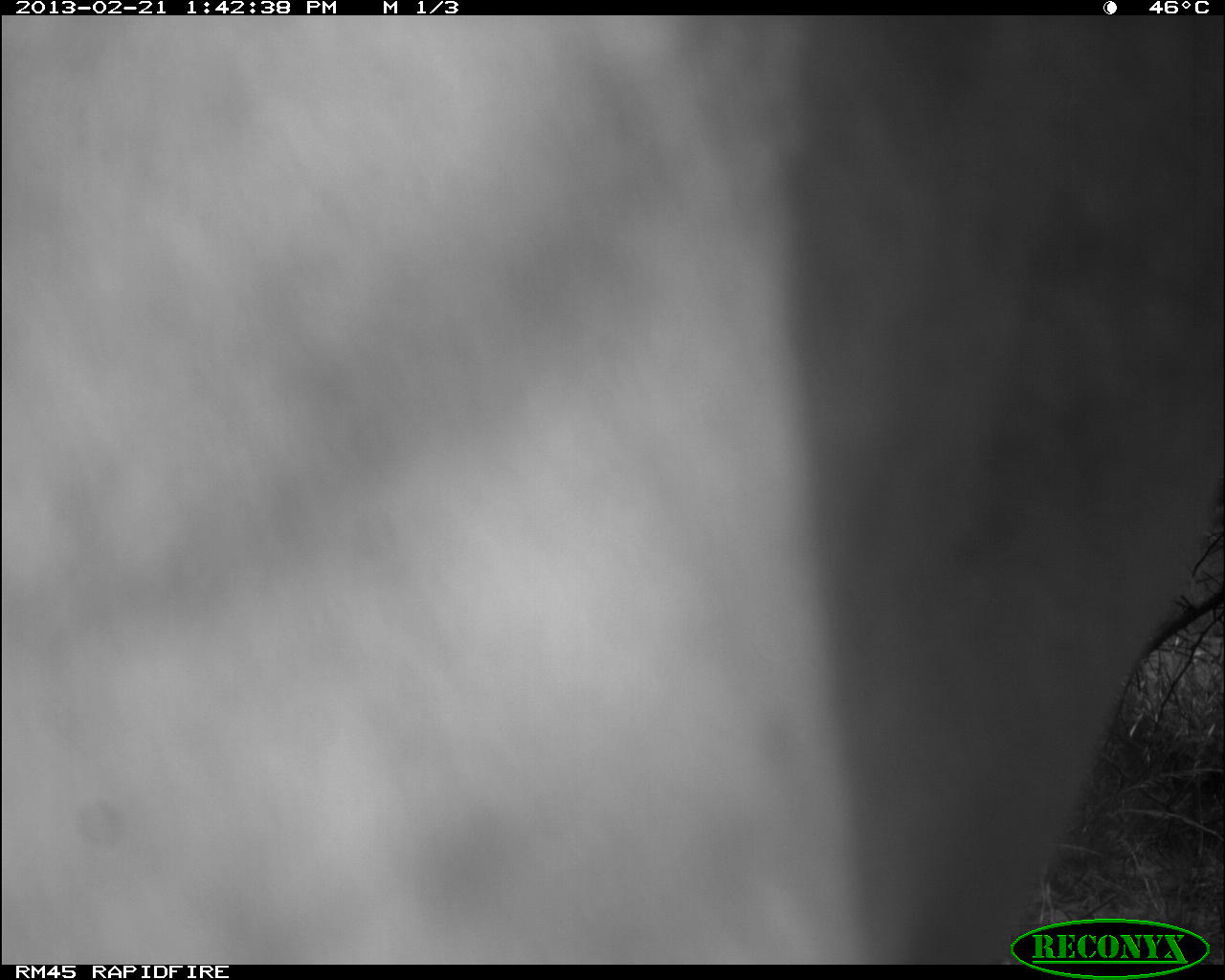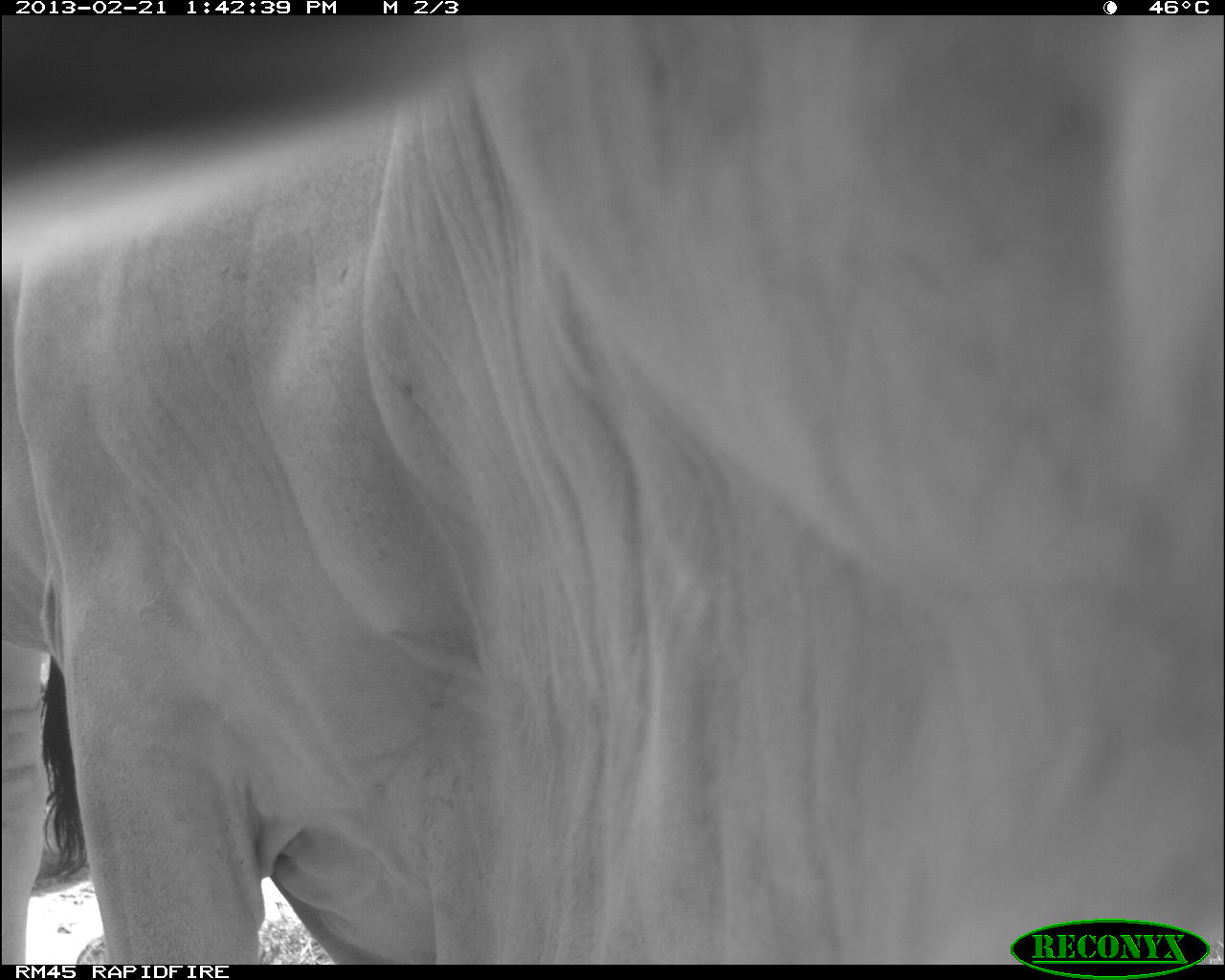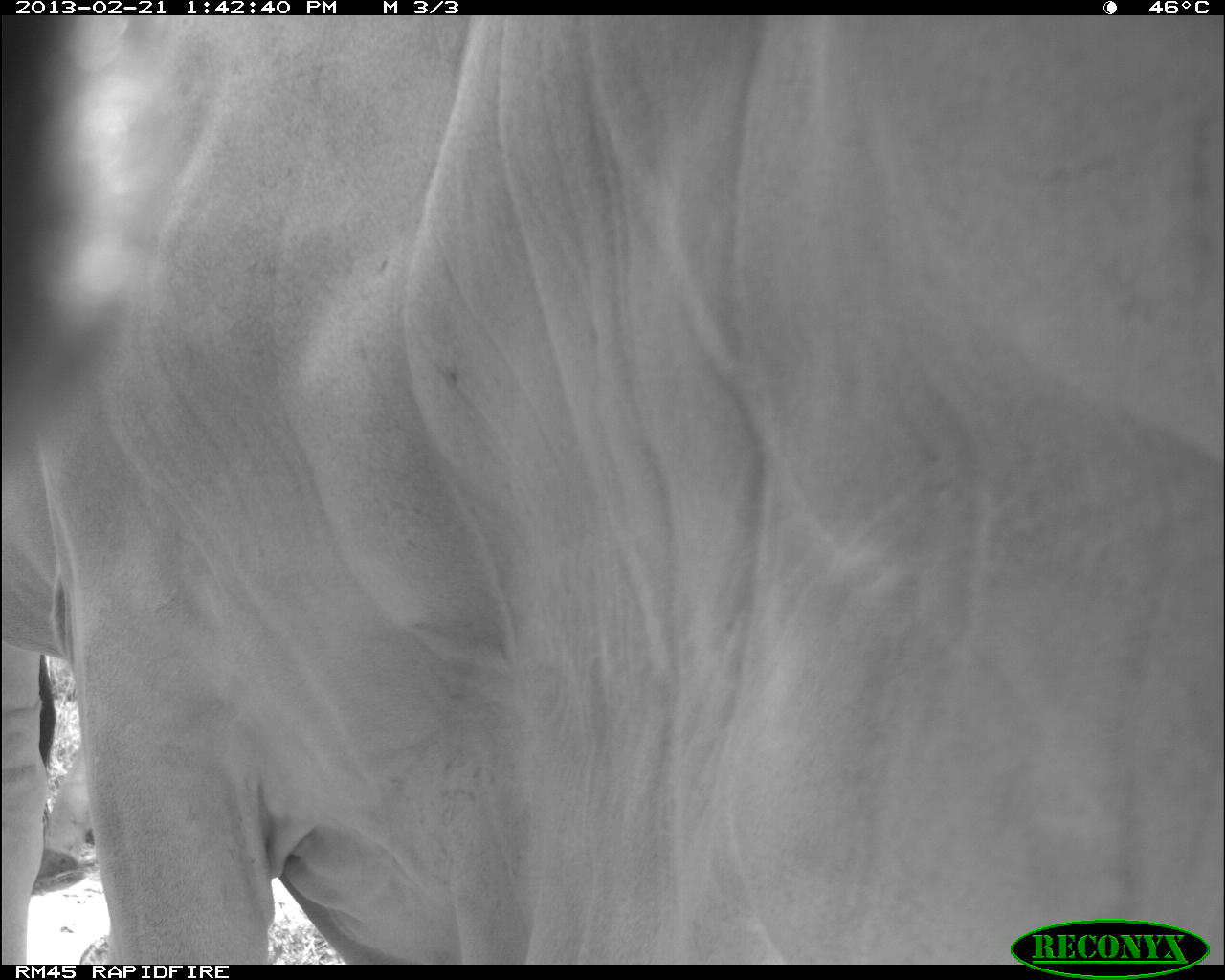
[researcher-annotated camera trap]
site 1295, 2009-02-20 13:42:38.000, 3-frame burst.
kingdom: Animalia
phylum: Chordata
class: Mammalia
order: Artiodactyla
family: Bovidae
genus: Bos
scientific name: Bos taurus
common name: domestic cattle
Bos taurus (domestic cattle), count 1.